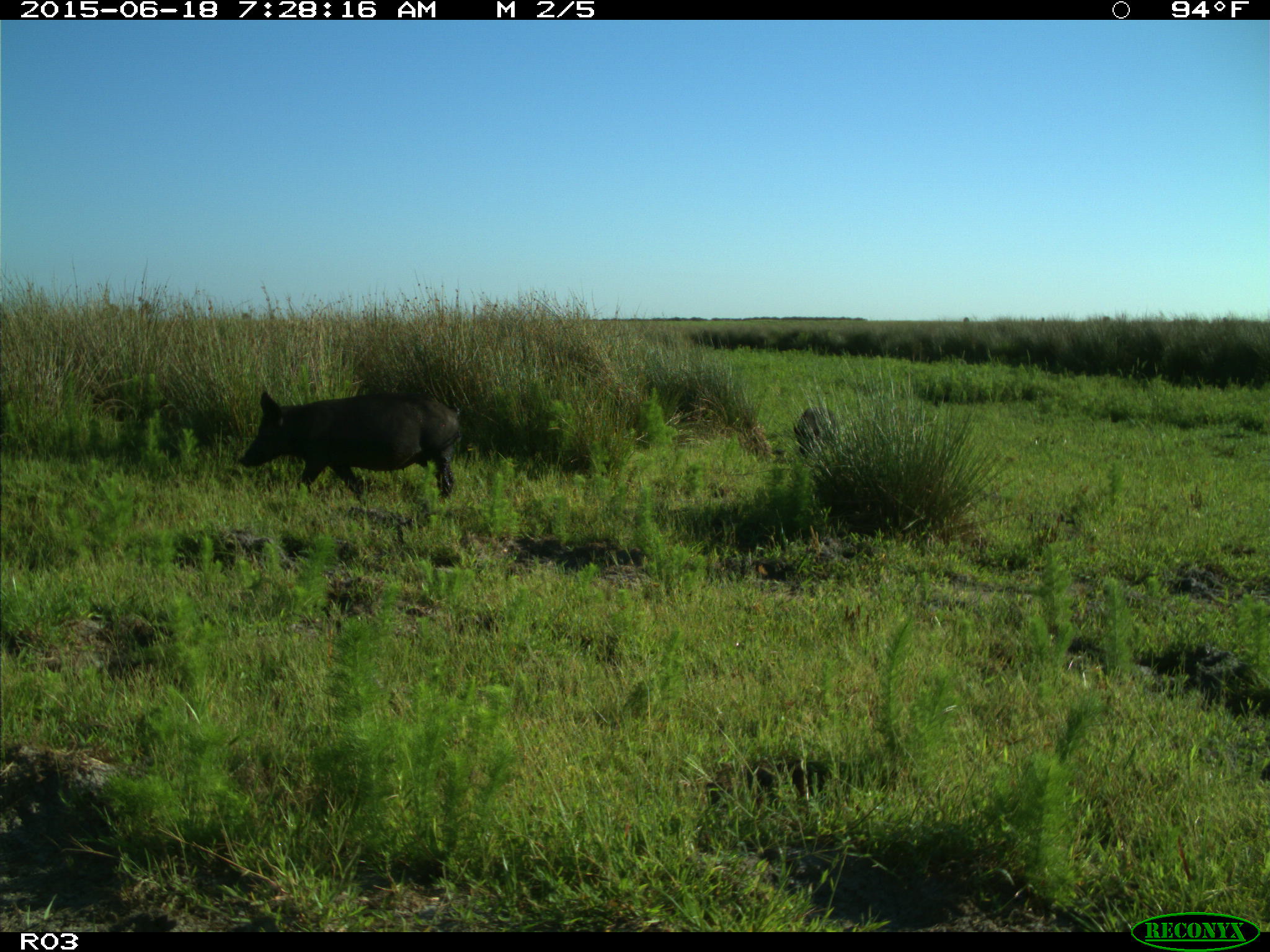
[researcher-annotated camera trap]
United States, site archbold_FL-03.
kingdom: Animalia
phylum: Chordata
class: Mammalia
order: Artiodactyla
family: Suidae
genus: Sus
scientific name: Sus scrofa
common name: wild boar